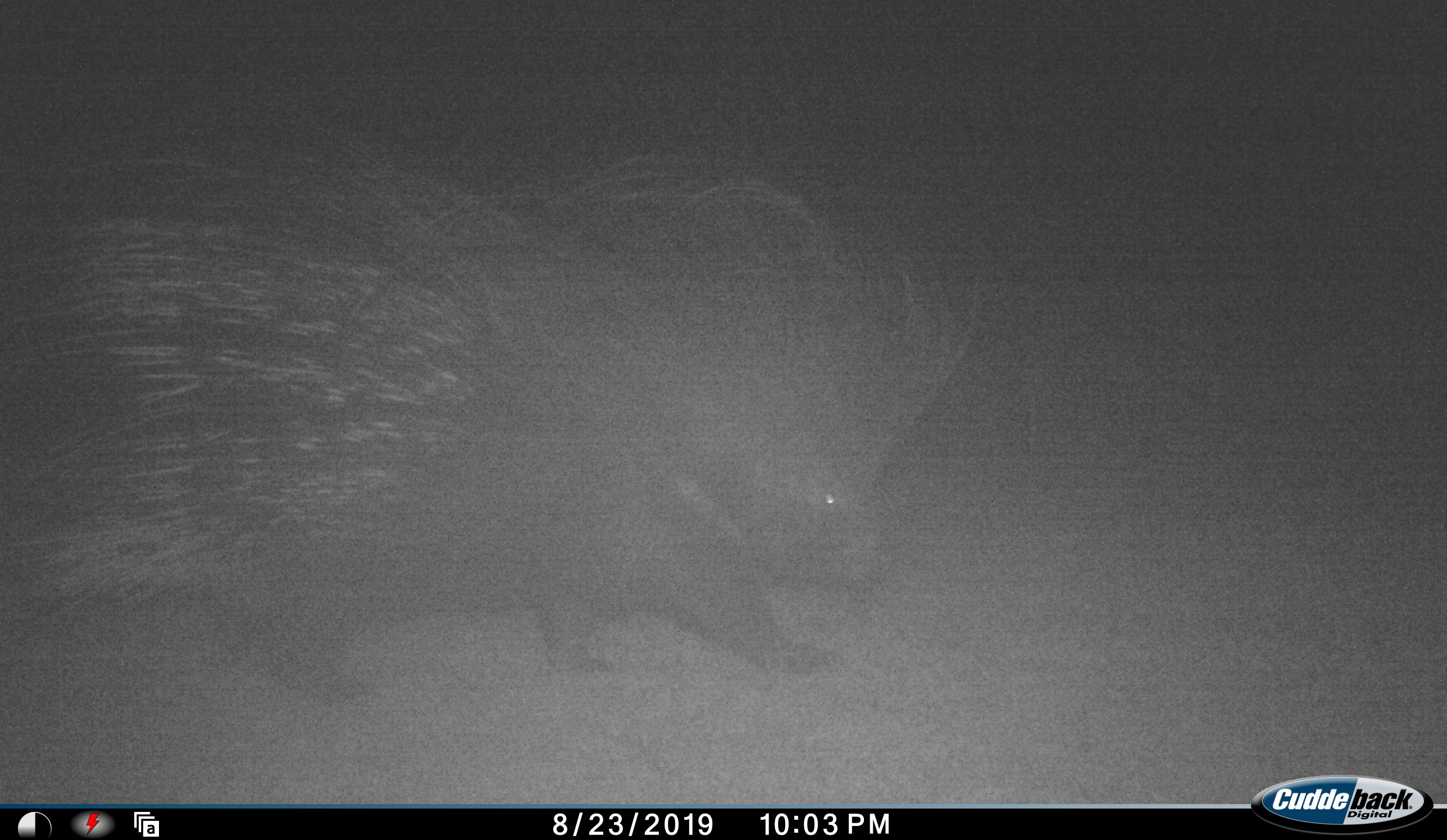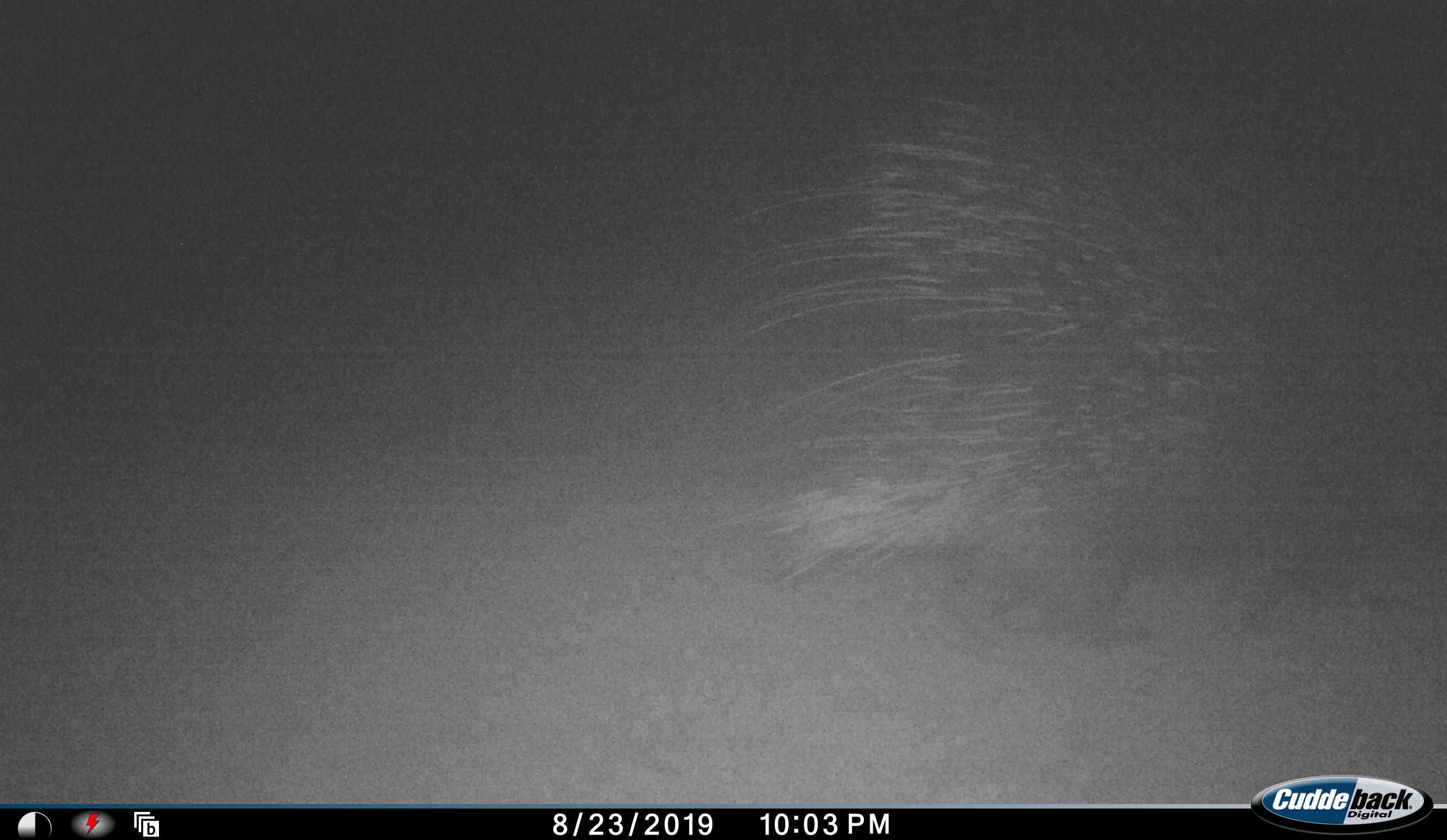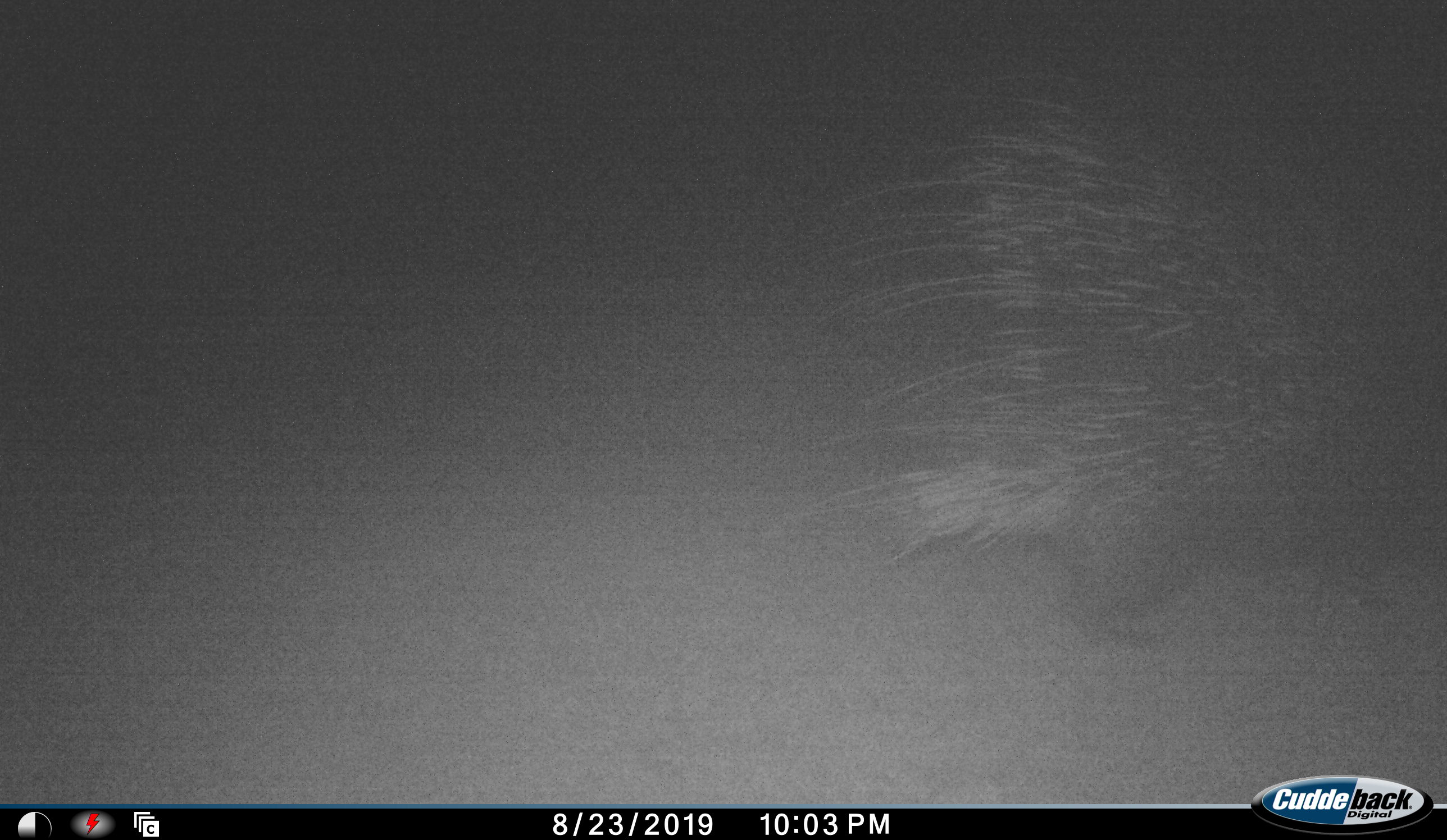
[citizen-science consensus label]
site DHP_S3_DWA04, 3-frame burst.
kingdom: Animalia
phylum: Chordata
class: Mammalia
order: Rodentia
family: Hystricidae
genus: Hystrix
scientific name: Hystrix cristata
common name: crested porcupine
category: porcupine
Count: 1.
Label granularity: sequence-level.